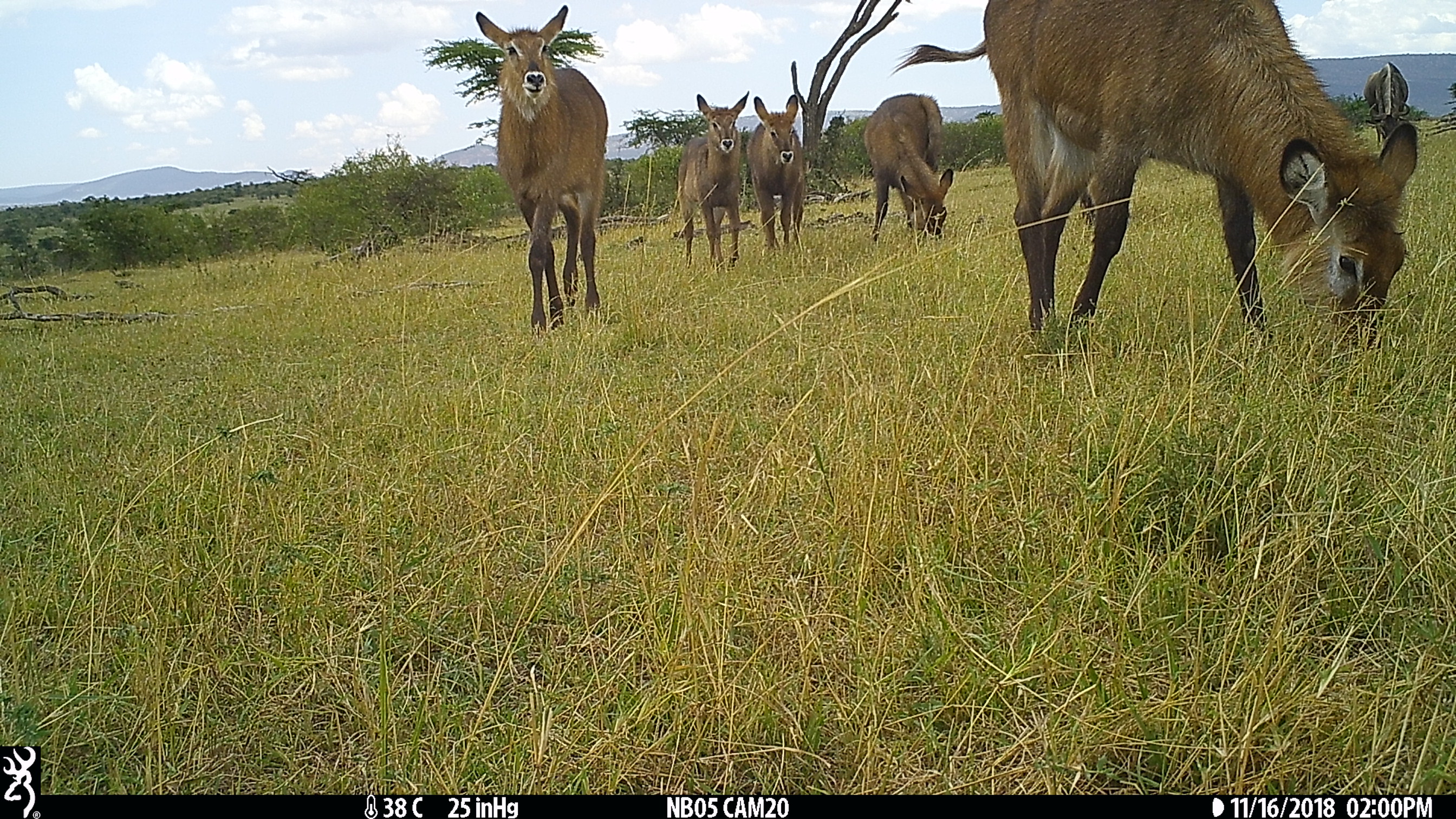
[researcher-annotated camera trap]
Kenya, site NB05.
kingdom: Animalia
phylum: Chordata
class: Mammalia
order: Artiodactyla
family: Bovidae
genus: Kobus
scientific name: Kobus ellipsiprymnus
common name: waterbuck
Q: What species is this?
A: Waterbuck (Kobus ellipsiprymnus).